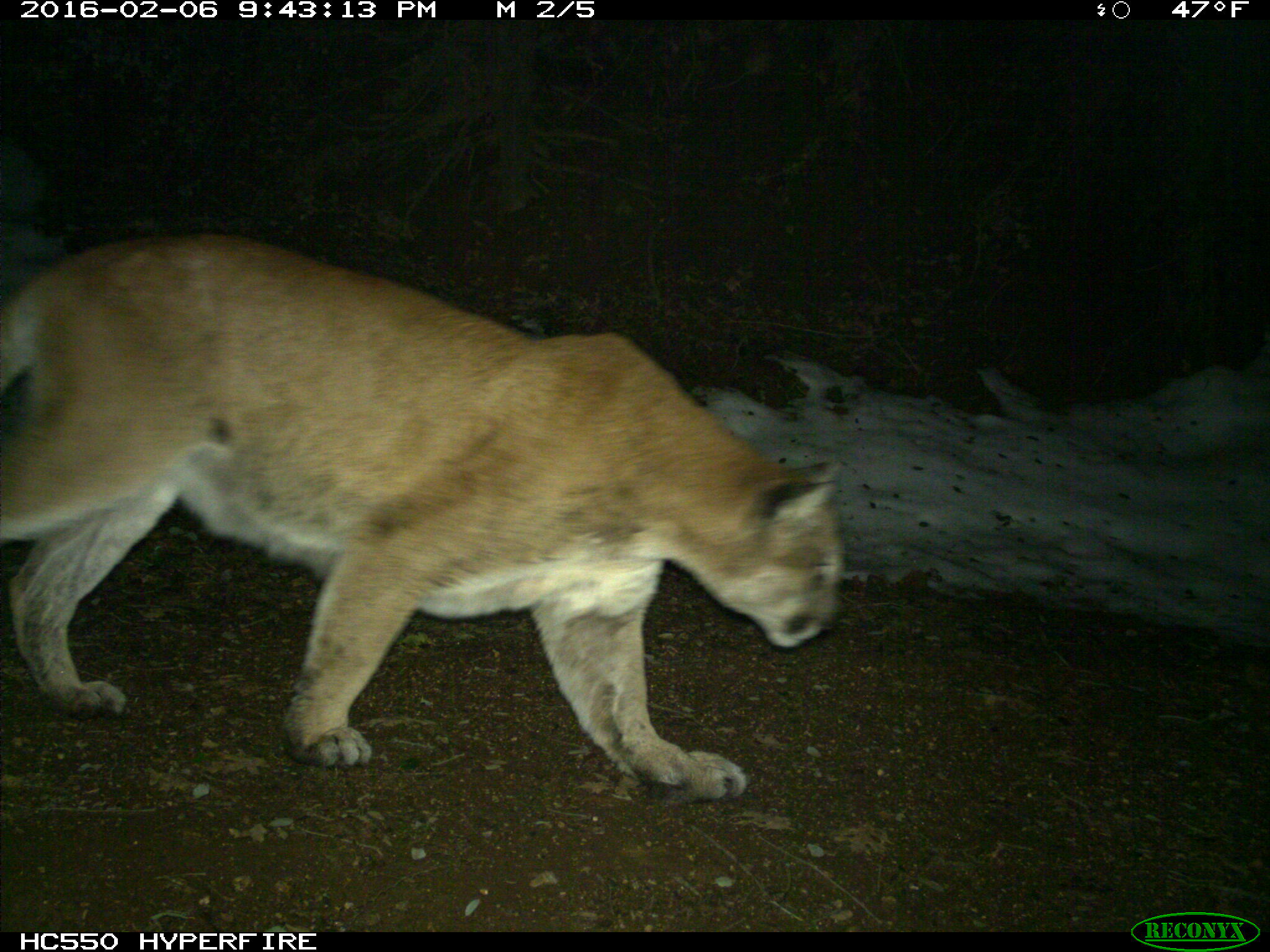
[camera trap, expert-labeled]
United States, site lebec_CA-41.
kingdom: Animalia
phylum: Chordata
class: Mammalia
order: Carnivora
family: Felidae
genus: Puma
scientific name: Puma concolor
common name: mountain lion